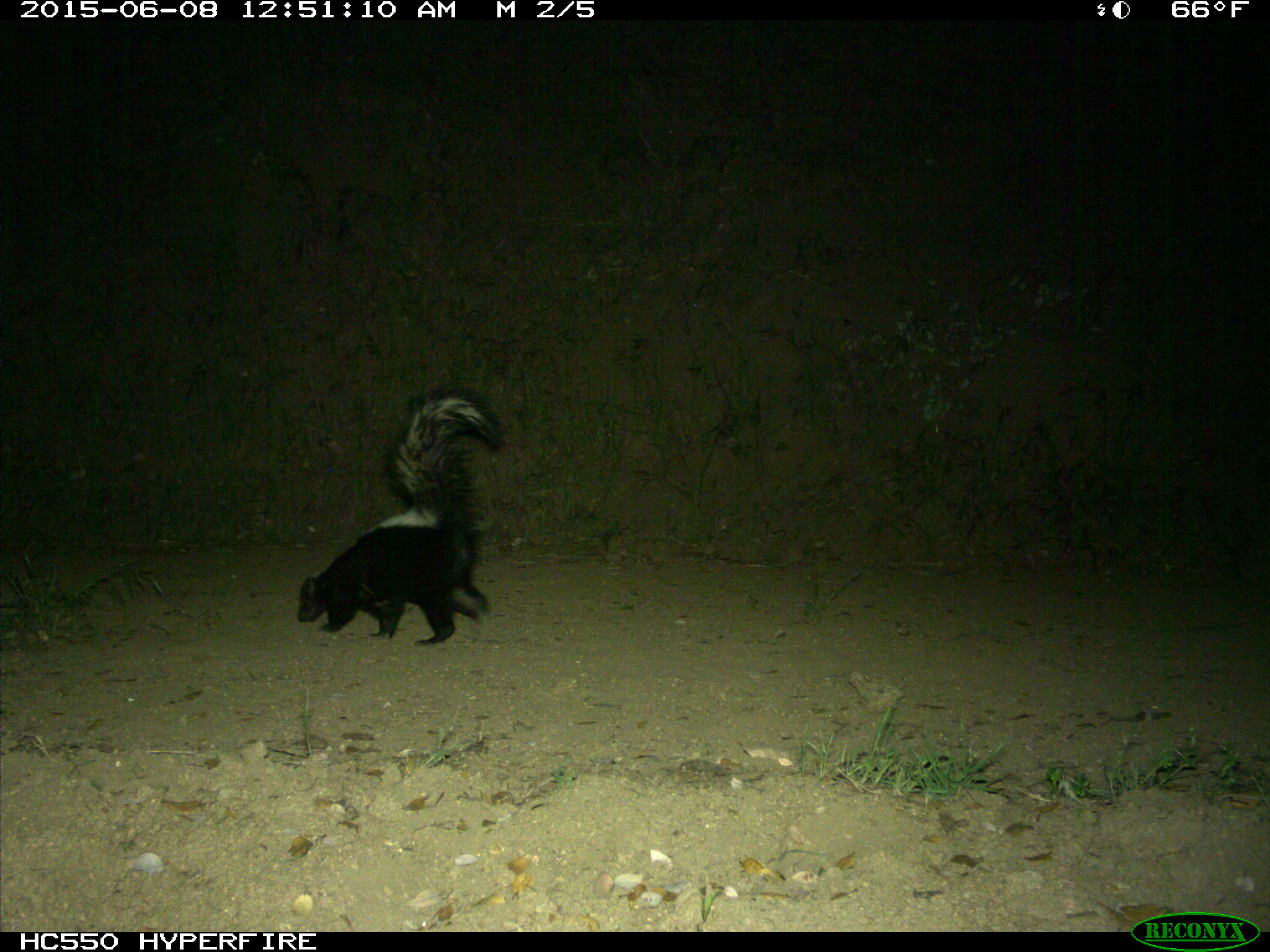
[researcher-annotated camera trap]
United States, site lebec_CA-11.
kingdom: Animalia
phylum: Chordata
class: Mammalia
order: Carnivora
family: Mephitidae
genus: Mephitis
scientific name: Mephitis mephitis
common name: striped skunk